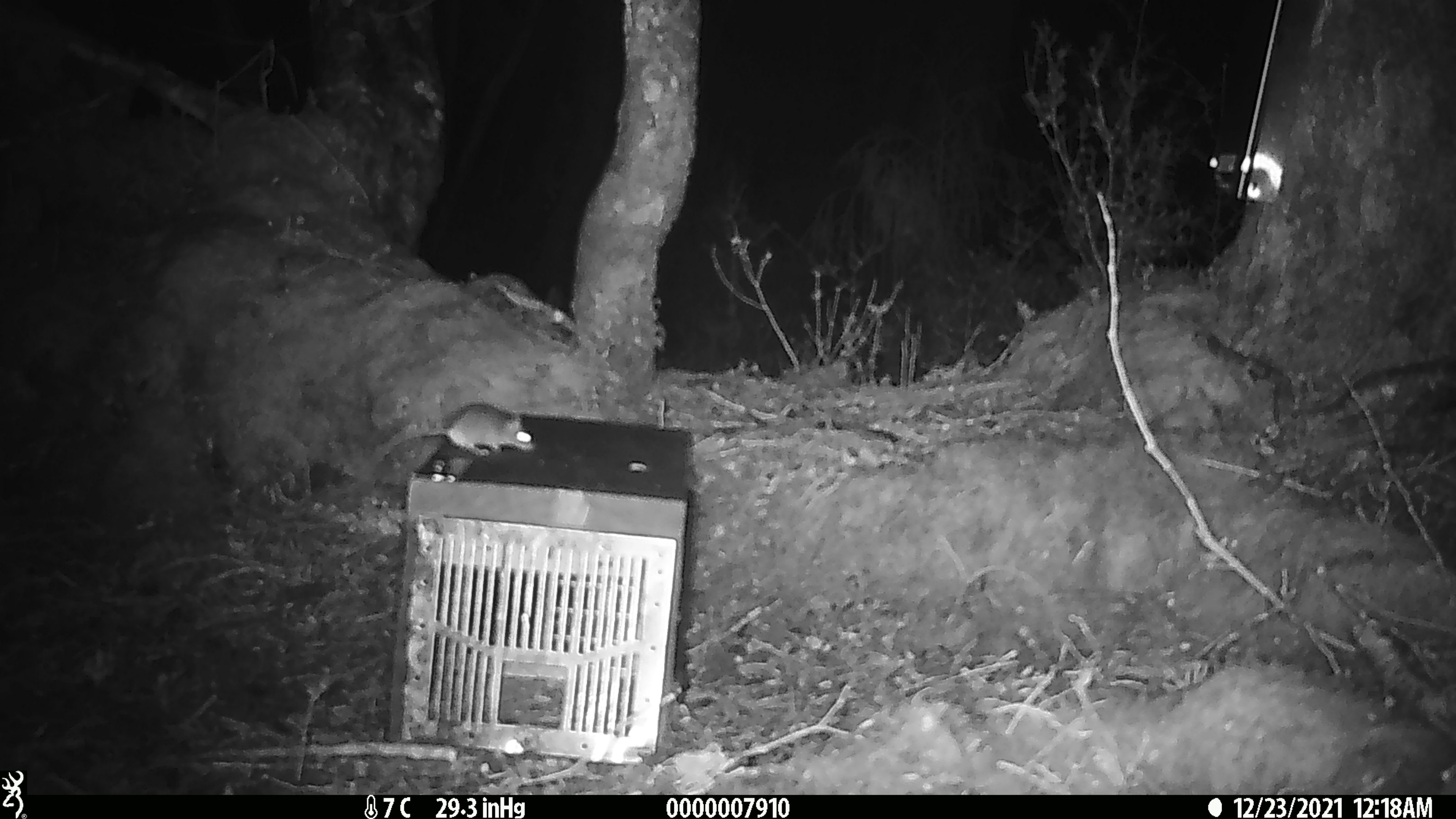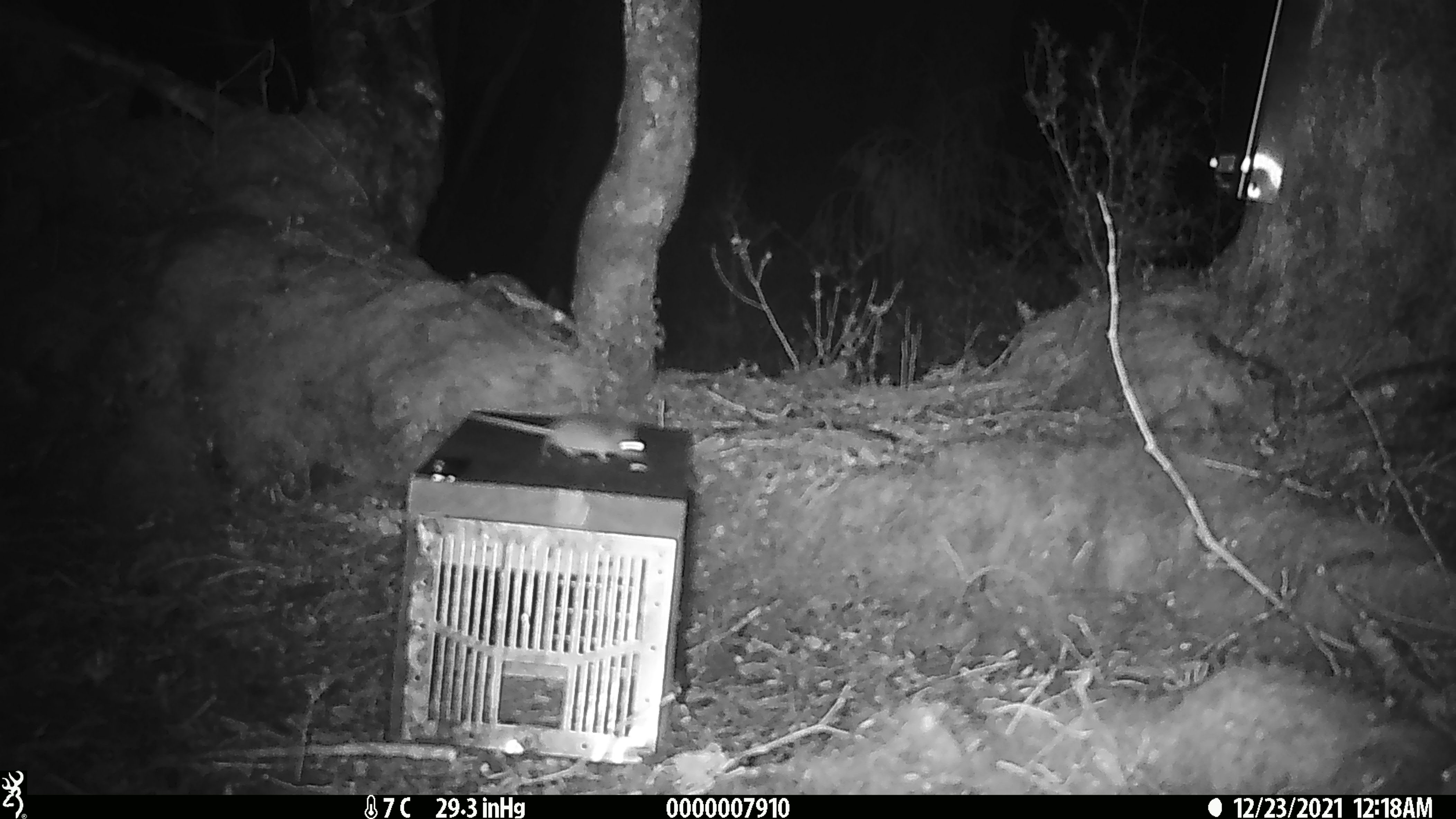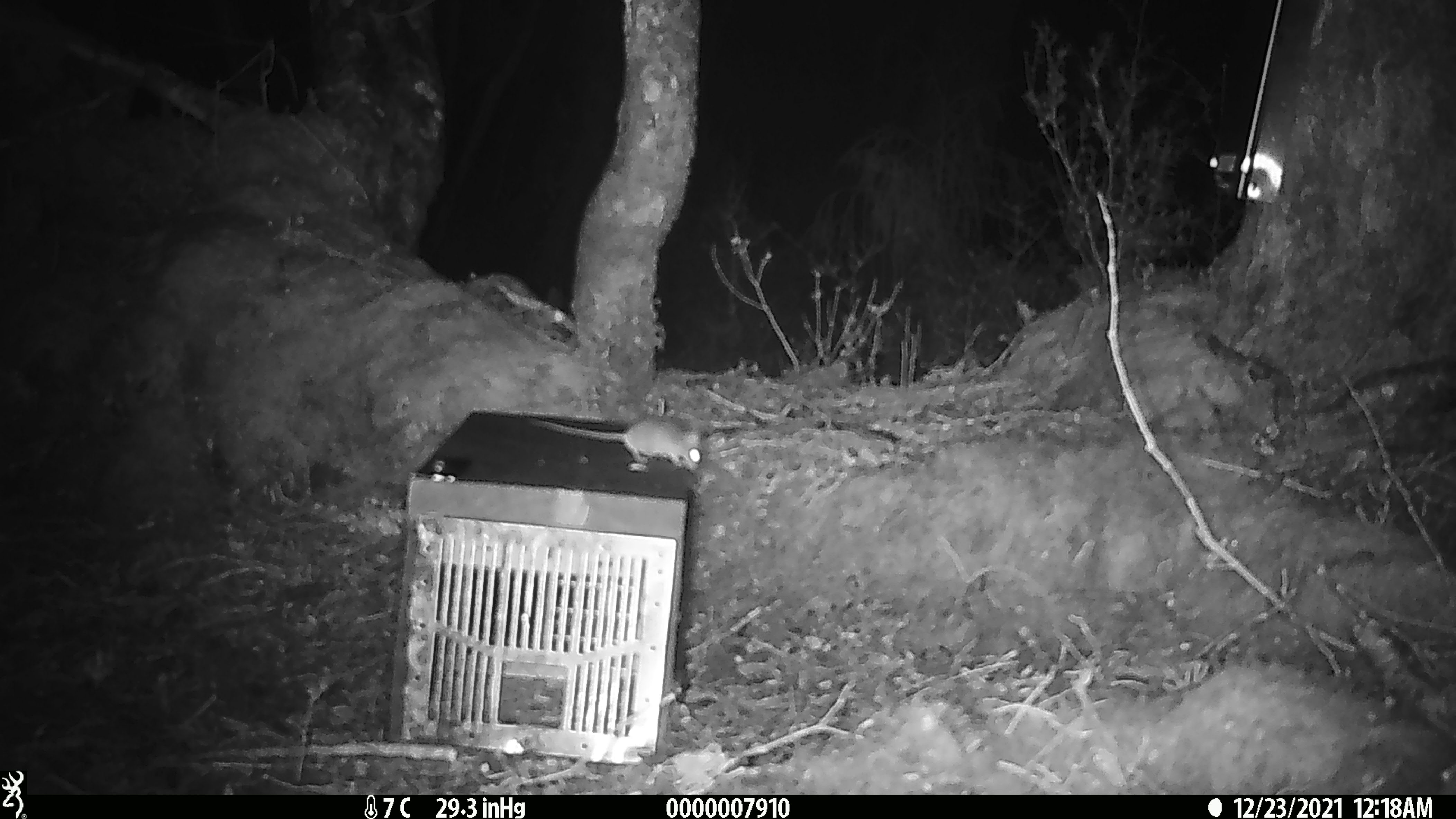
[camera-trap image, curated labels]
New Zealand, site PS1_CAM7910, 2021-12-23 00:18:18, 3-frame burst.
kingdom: Animalia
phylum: Chordata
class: Mammalia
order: Rodentia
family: Muridae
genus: Mus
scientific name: Mus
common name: mouse